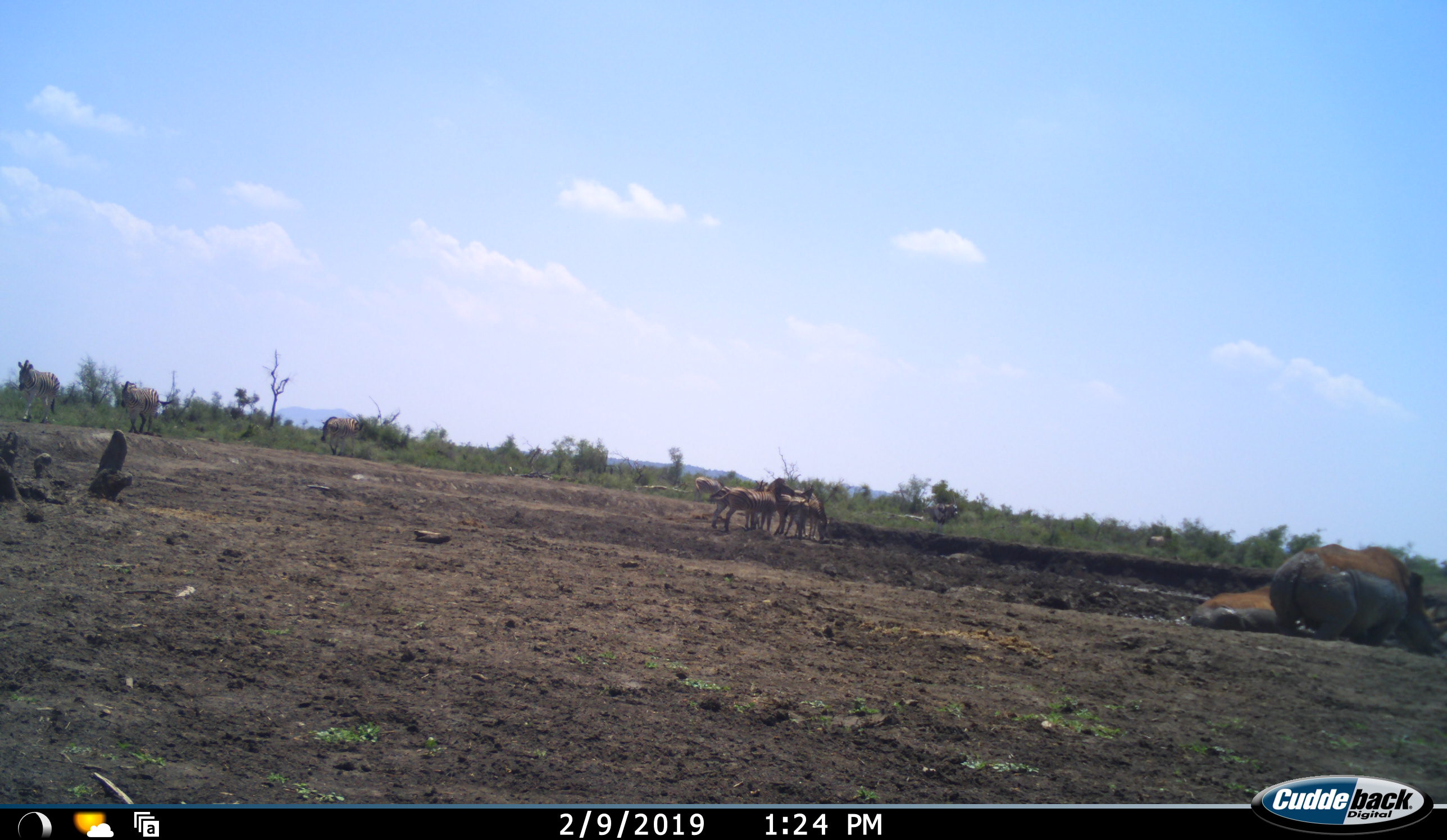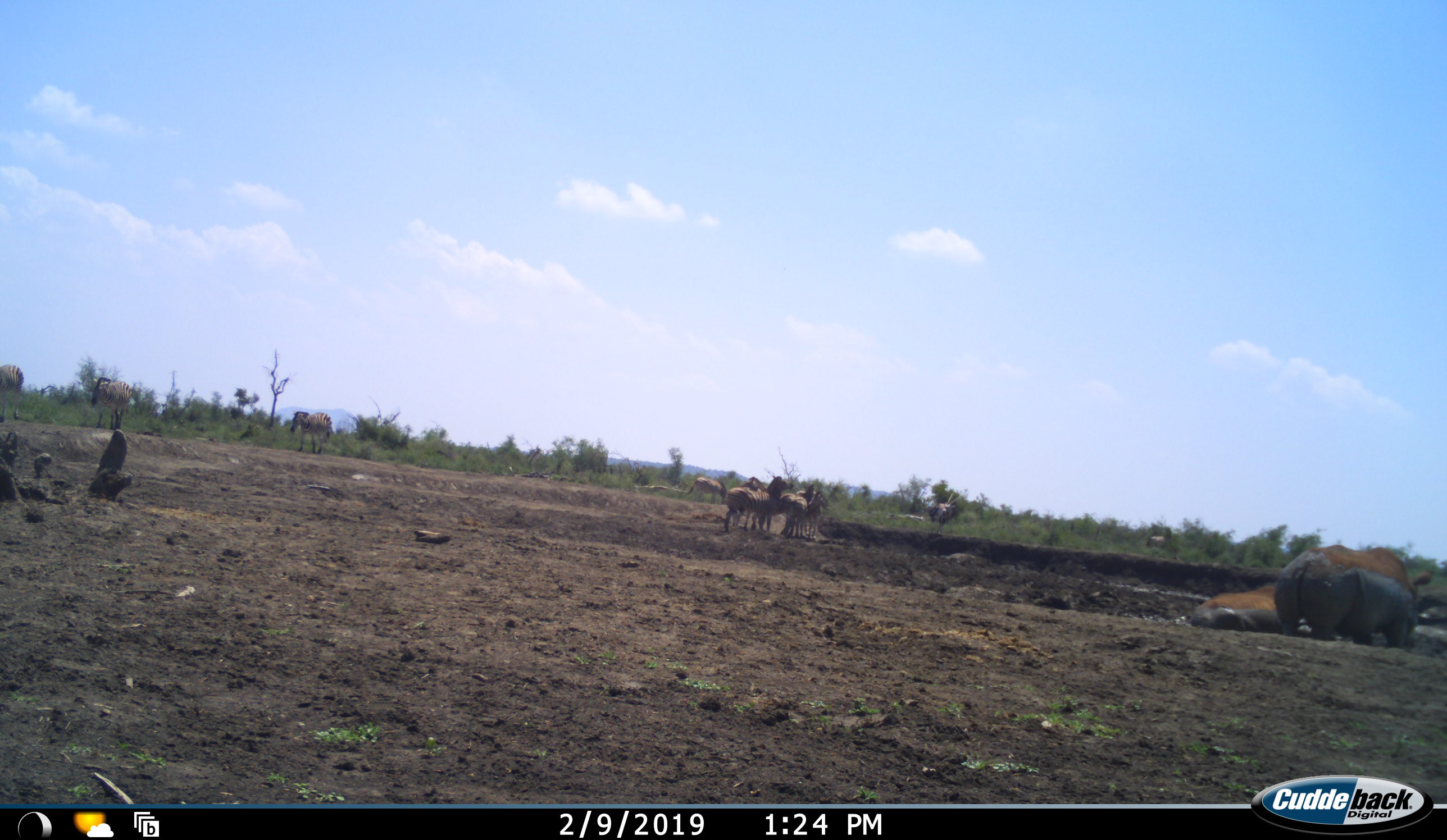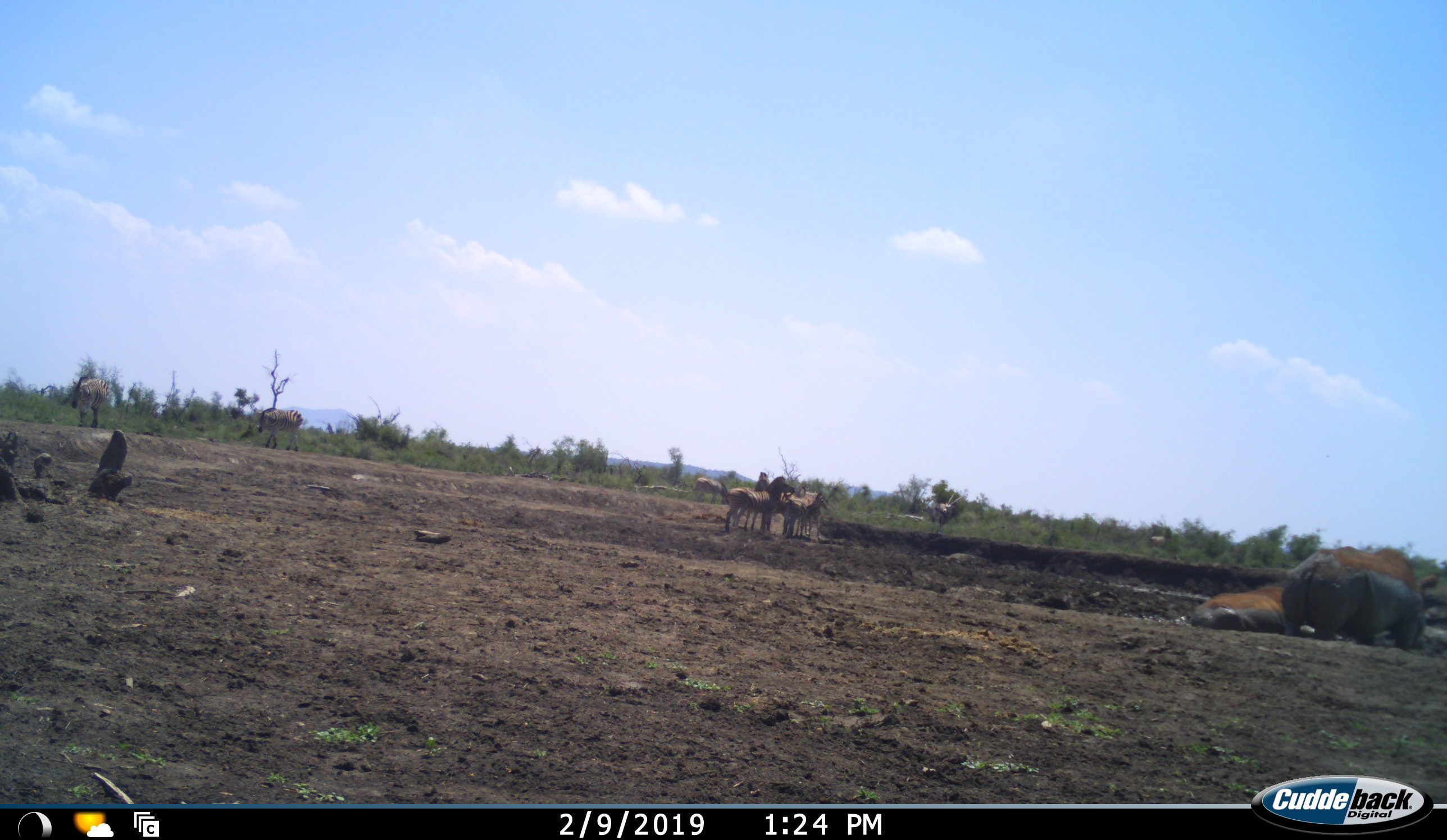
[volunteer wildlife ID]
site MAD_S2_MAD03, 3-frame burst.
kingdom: Animalia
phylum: Chordata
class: Mammalia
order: Perissodactyla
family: Rhinocerotidae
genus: Ceratotherium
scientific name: Ceratotherium simum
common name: white rhinoceros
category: rhinoceroswhite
Rhinoceroswhite (white rhinoceros) (Ceratotherium simum), count 2. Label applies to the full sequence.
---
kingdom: Animalia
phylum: Chordata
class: Mammalia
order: Perissodactyla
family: Equidae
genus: Equus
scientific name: Equus quagga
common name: plains zebra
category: zebraplains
Zebraplains (plains zebra) (Equus quagga), count 9. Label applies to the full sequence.